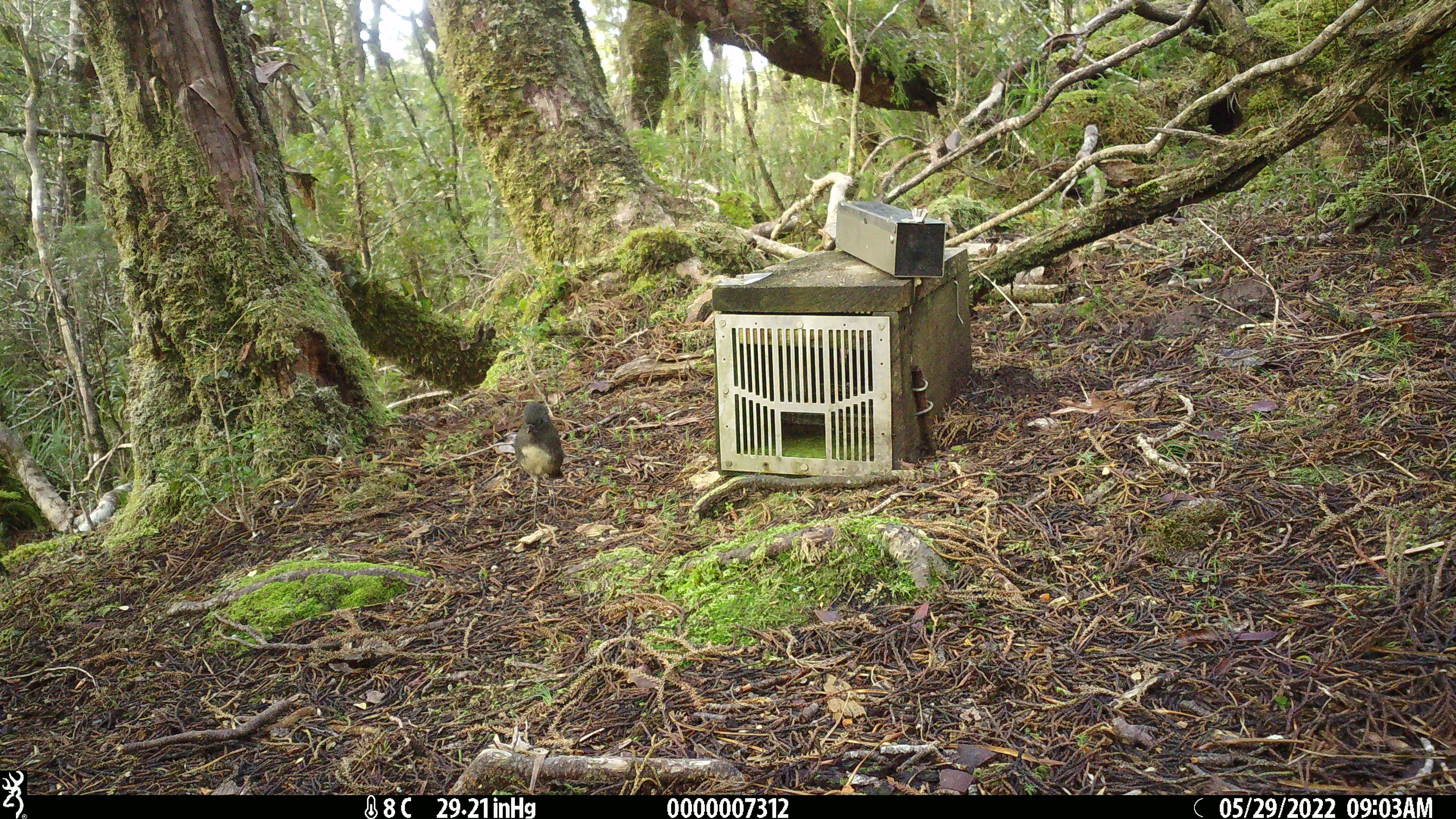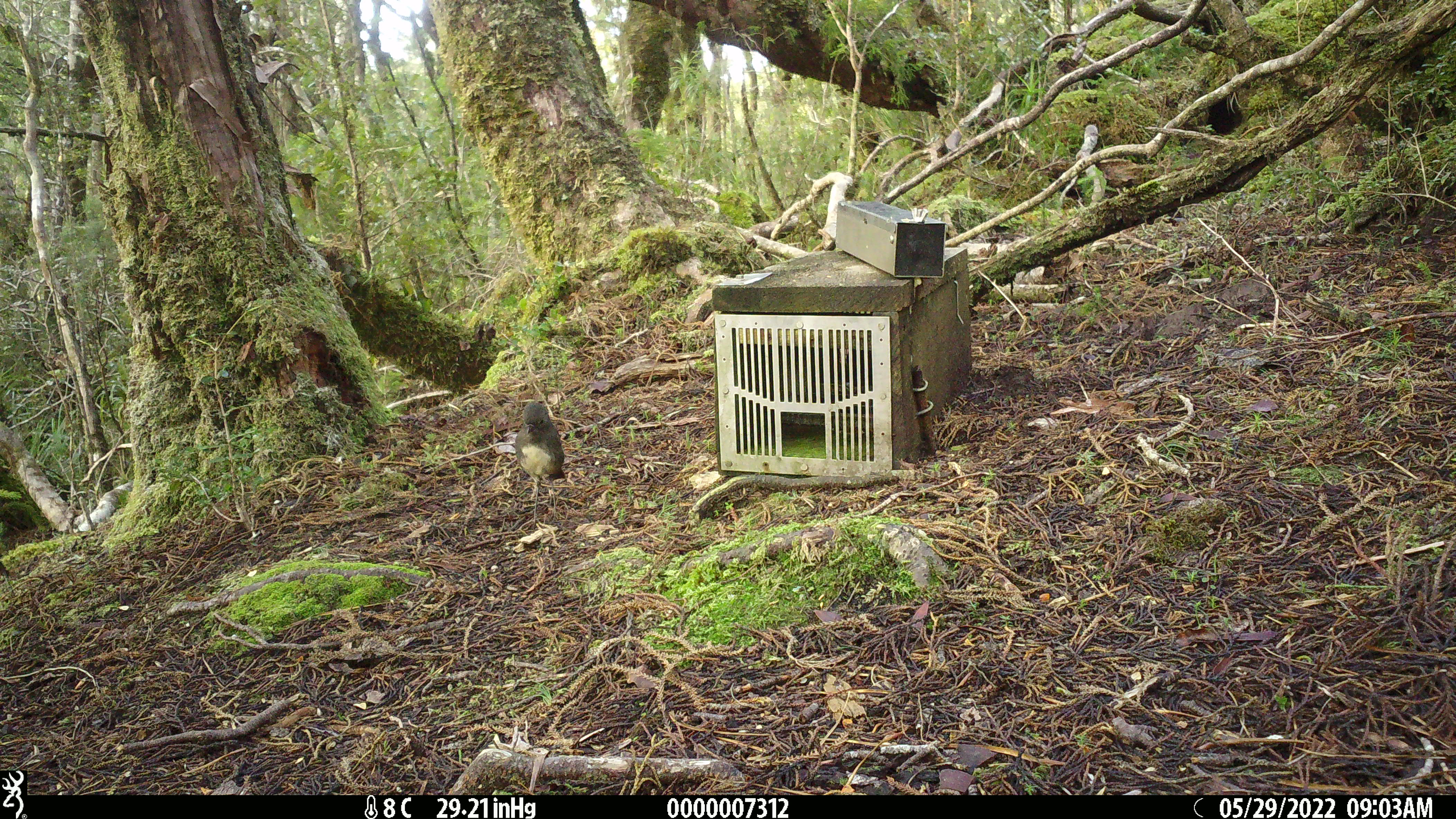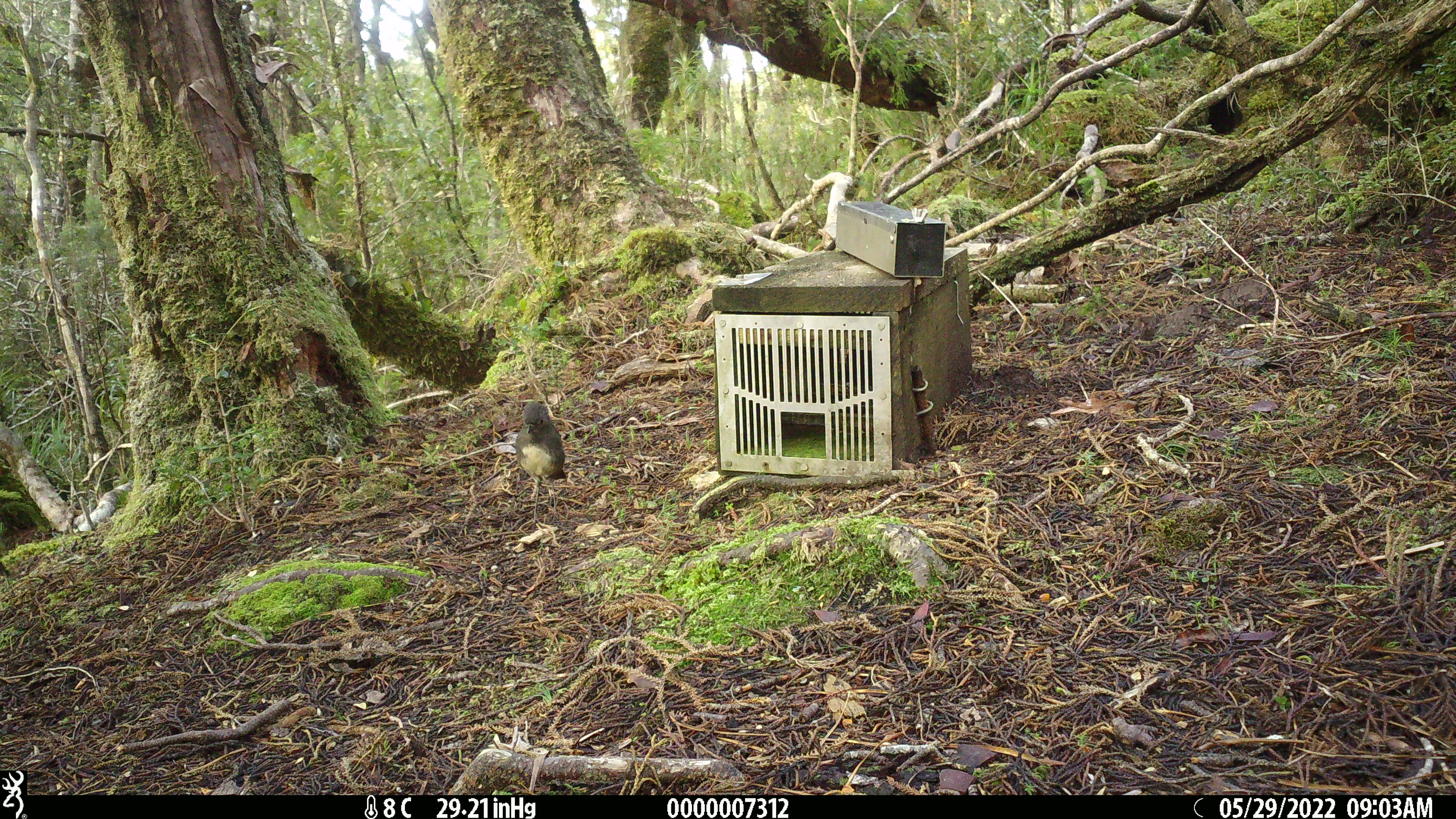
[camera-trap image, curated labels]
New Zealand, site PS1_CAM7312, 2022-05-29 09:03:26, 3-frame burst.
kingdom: Animalia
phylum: Chordata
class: Aves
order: Passeriformes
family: Petroicidae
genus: Petroica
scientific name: Petroica australis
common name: new zealand robin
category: robin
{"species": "robin (new zealand robin) (Petroica australis)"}